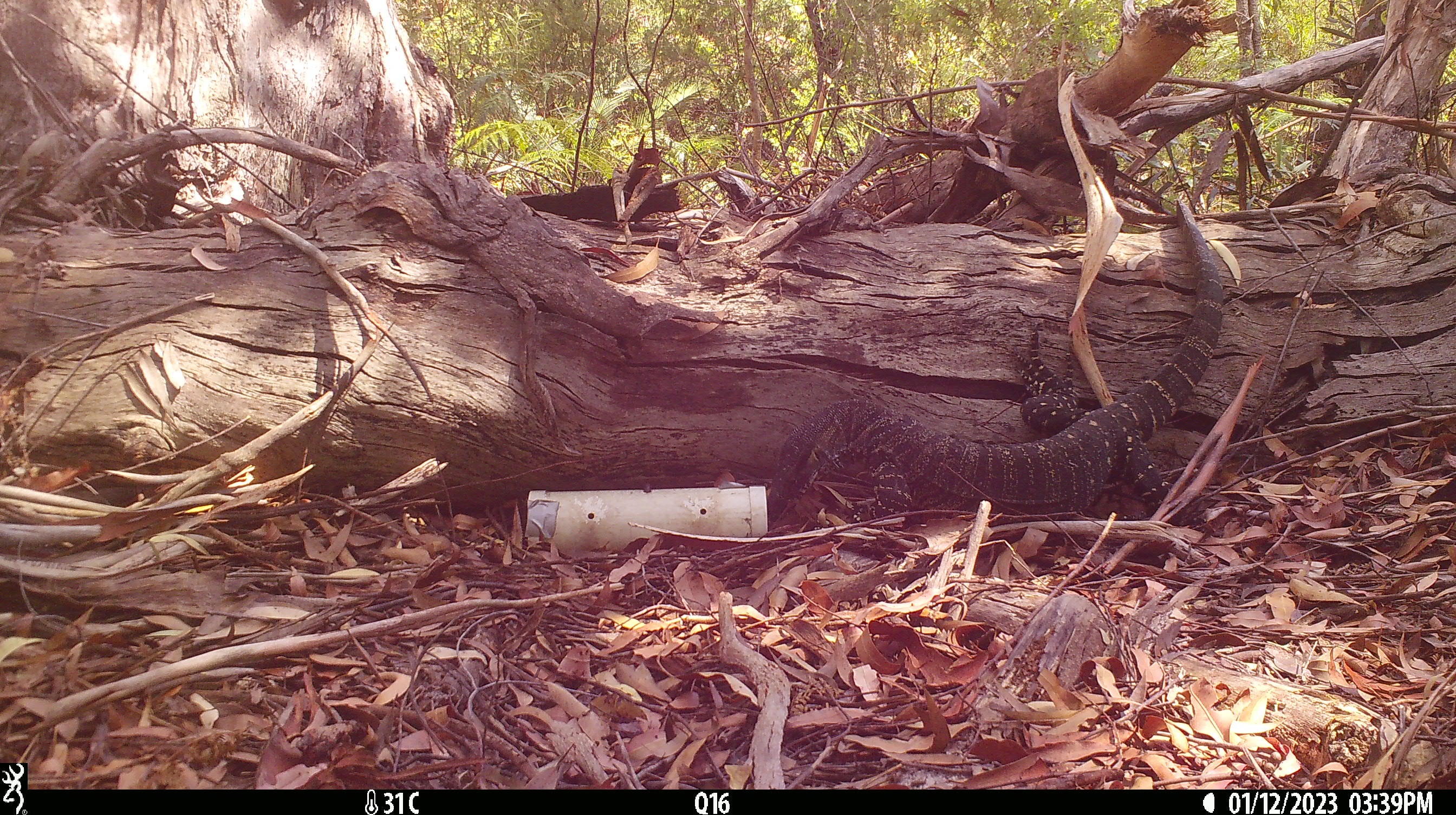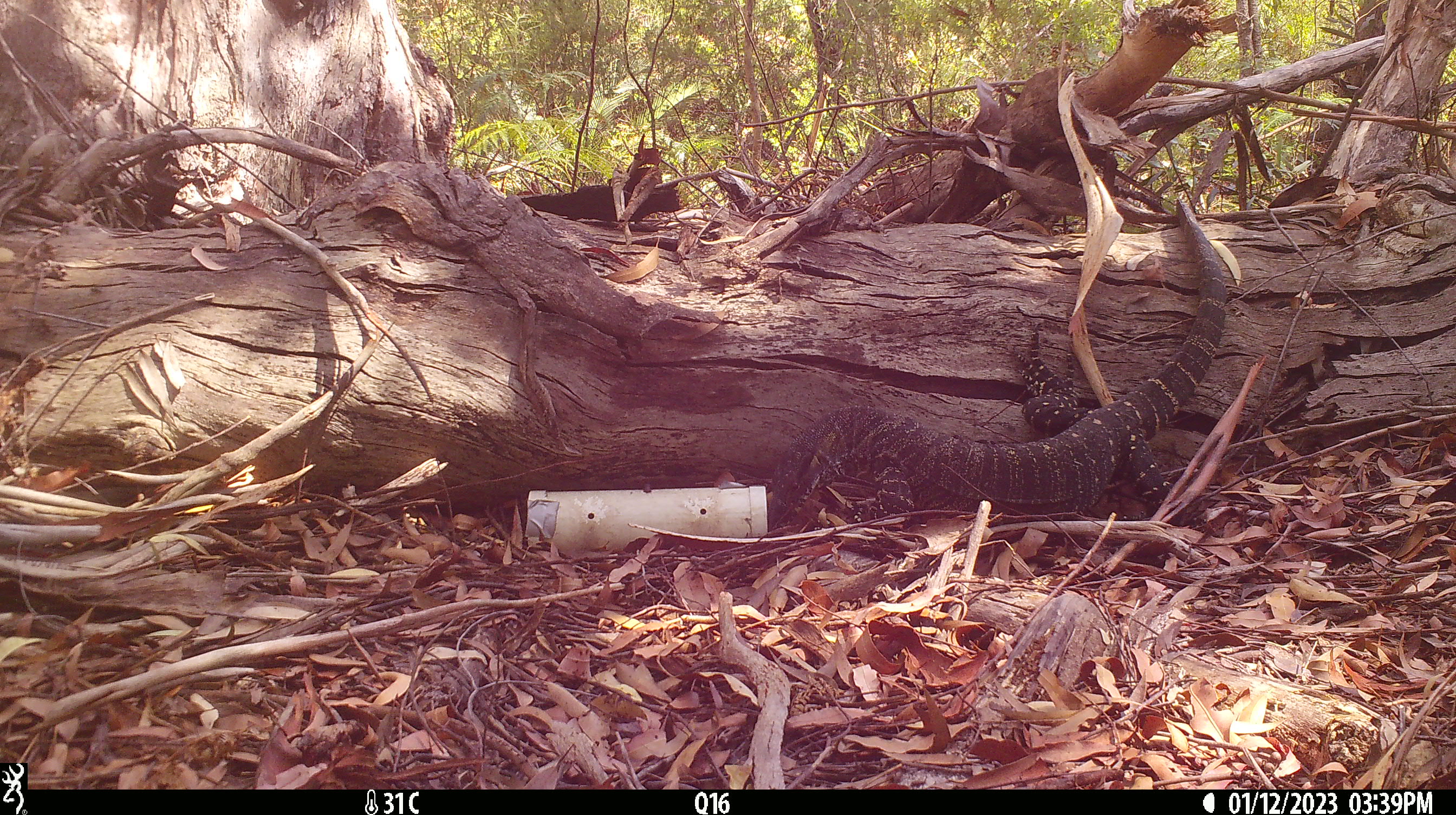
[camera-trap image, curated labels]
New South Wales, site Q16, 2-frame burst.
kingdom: Animalia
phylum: Chordata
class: Reptilia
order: Squamata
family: Varanidae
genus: Varanus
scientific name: Varanus varius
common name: lace monitor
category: goanna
Goanna (lace monitor) (Varanus varius).